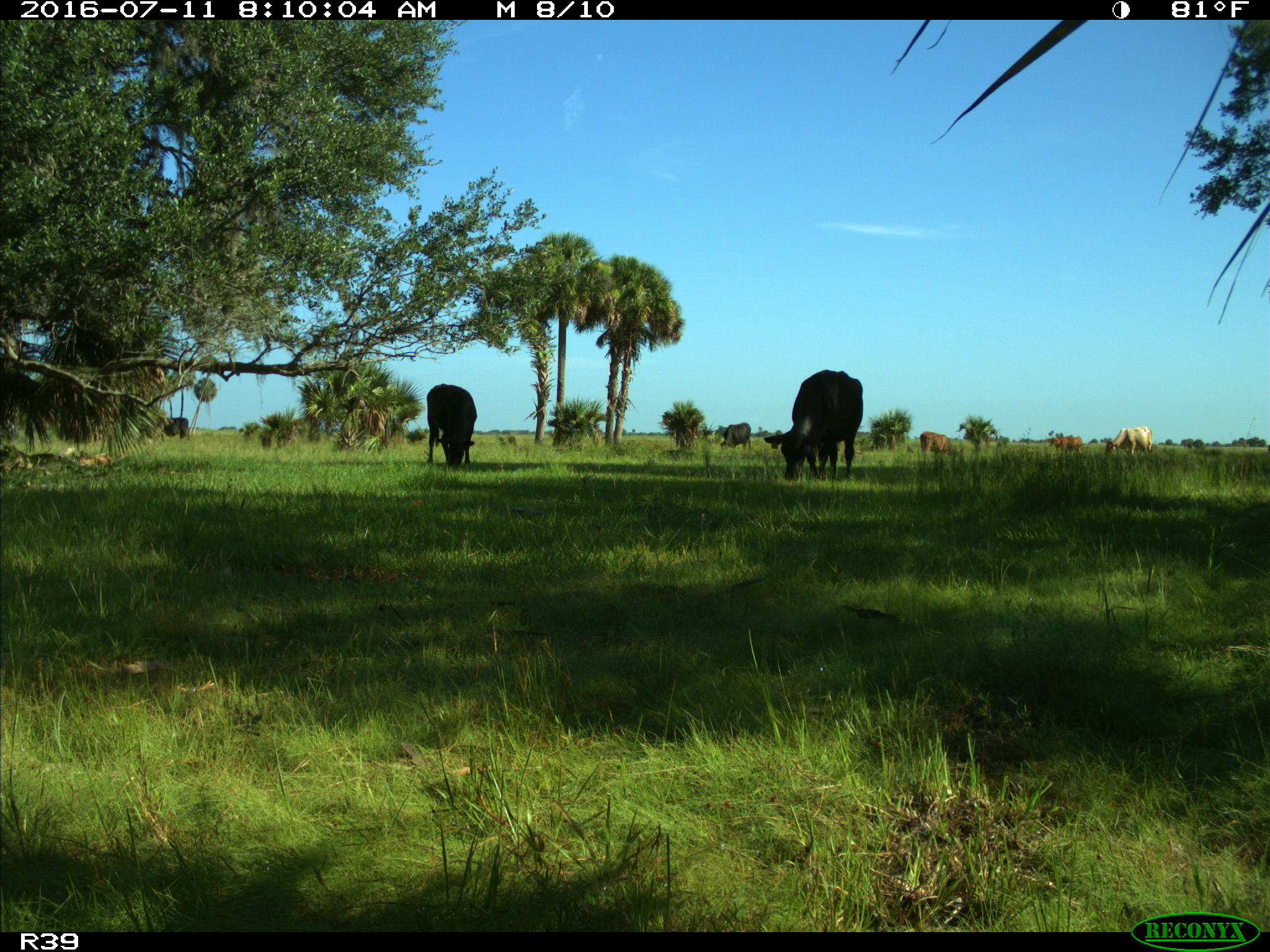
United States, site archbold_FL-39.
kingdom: Animalia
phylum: Chordata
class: Mammalia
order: Artiodactyla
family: Bovidae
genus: Bos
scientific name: Bos taurus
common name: domestic cow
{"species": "Bos taurus (domestic cow)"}